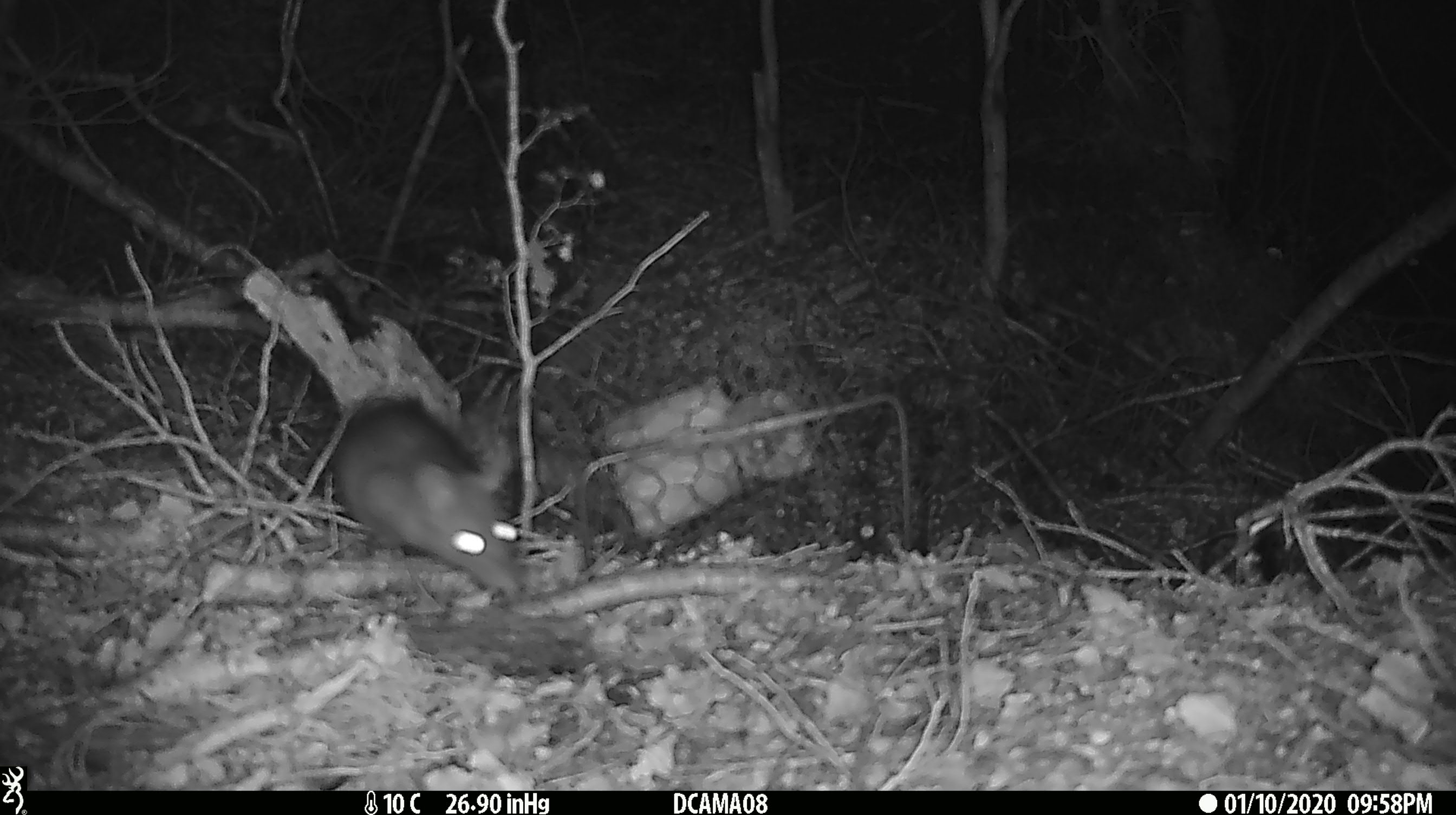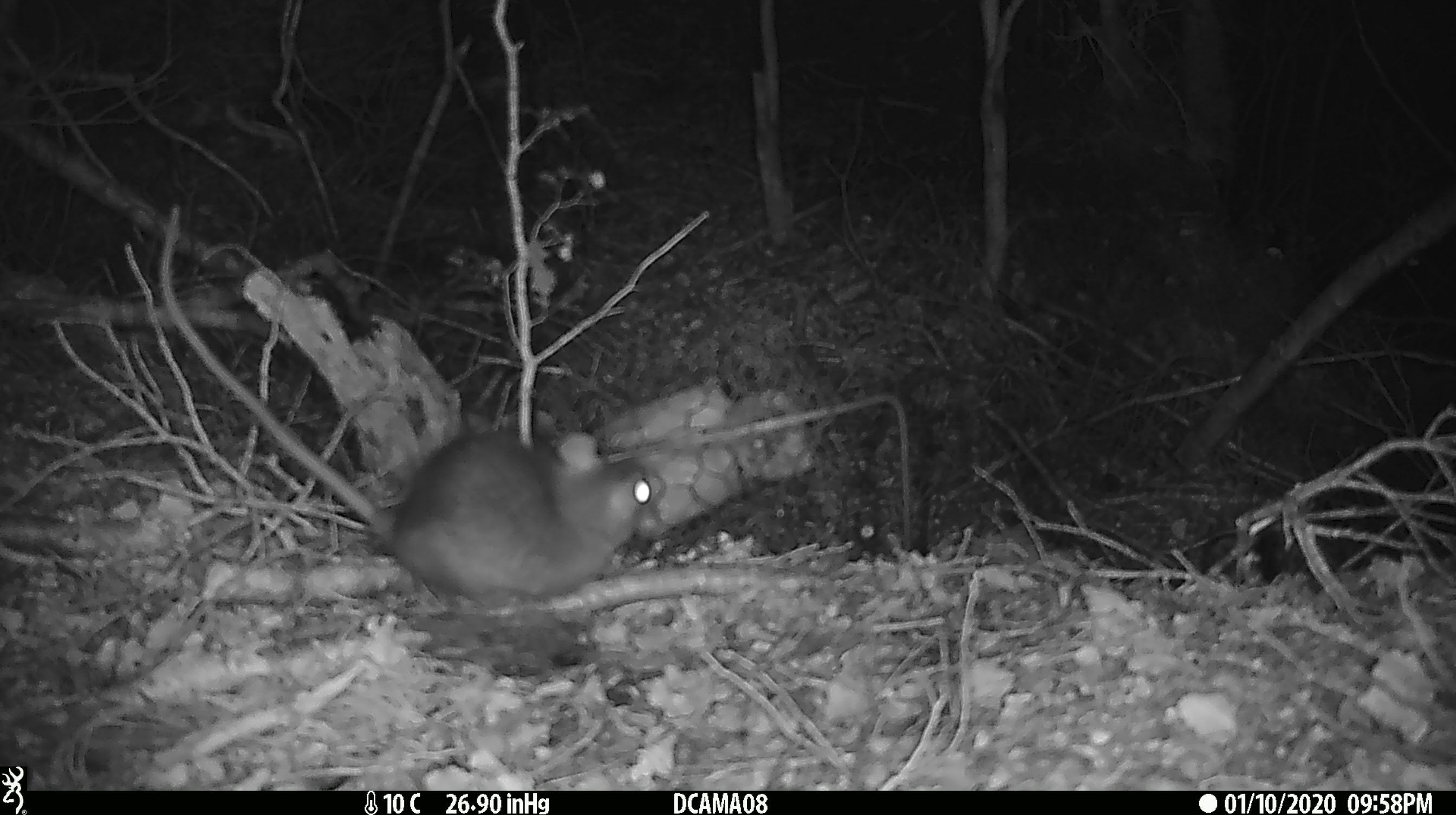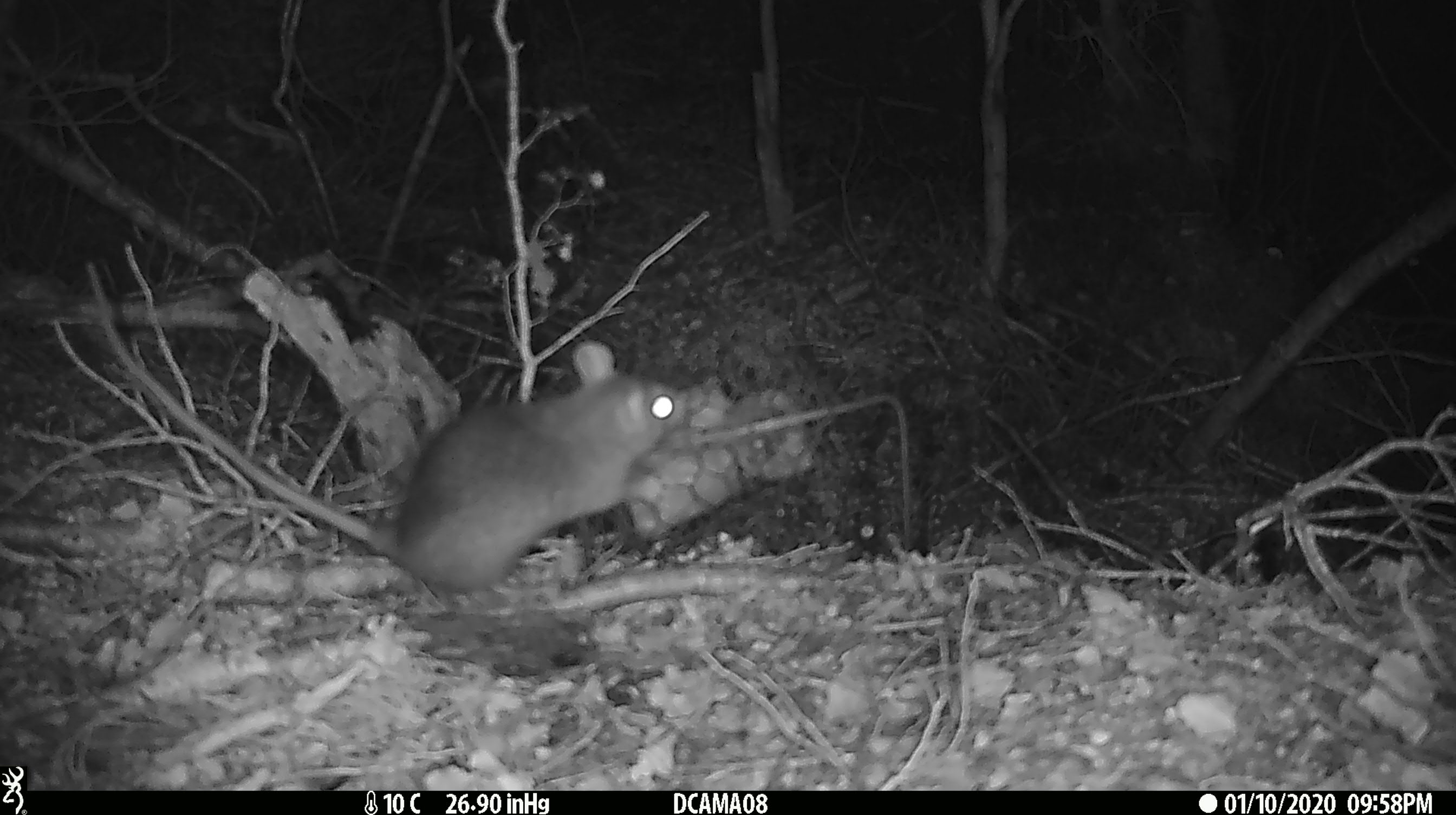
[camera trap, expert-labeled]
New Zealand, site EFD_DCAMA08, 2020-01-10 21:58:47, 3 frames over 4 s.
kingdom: Animalia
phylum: Chordata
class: Mammalia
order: Rodentia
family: Muridae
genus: Rattus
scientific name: Rattus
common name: rat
Rat (Rattus).